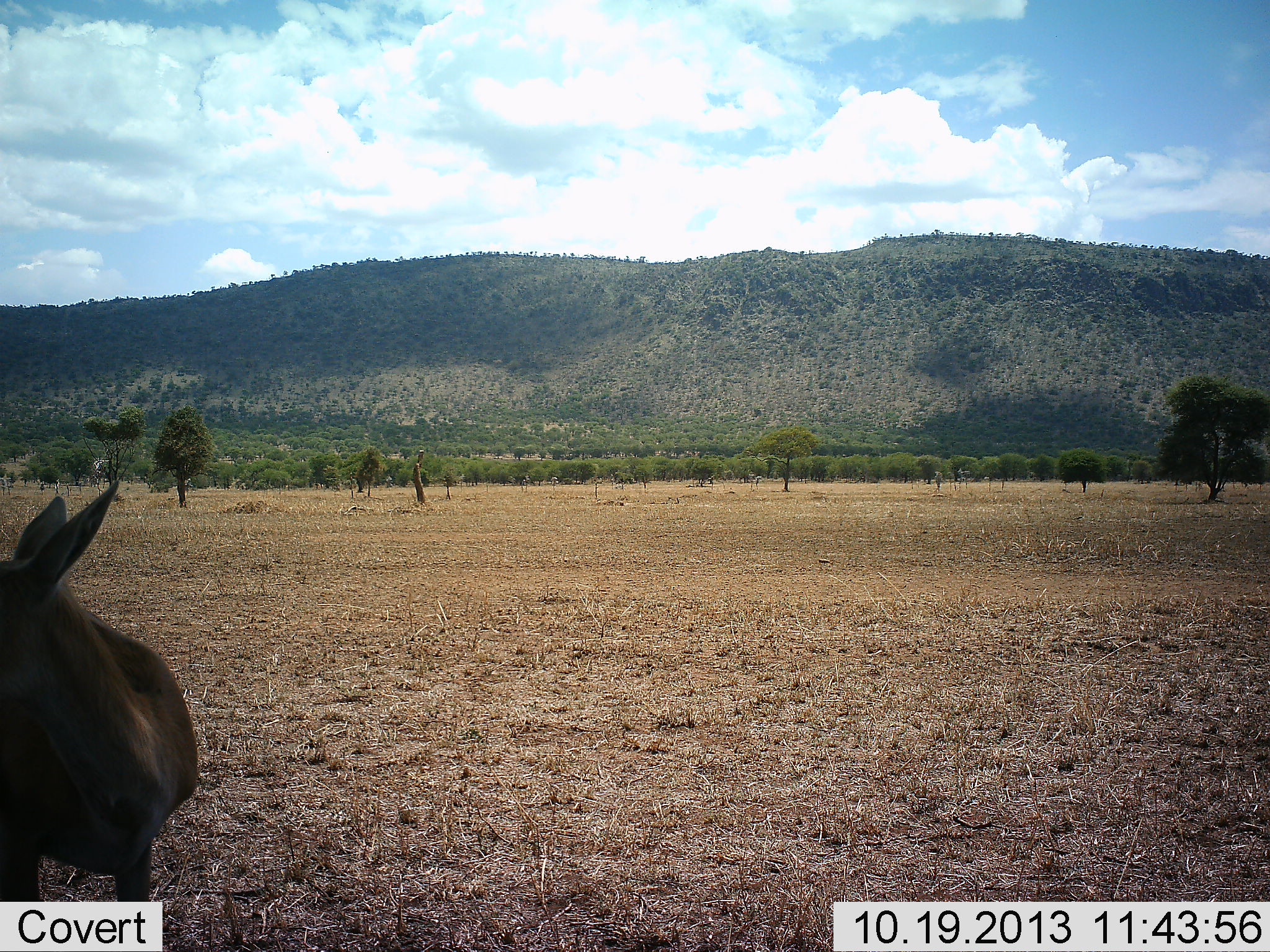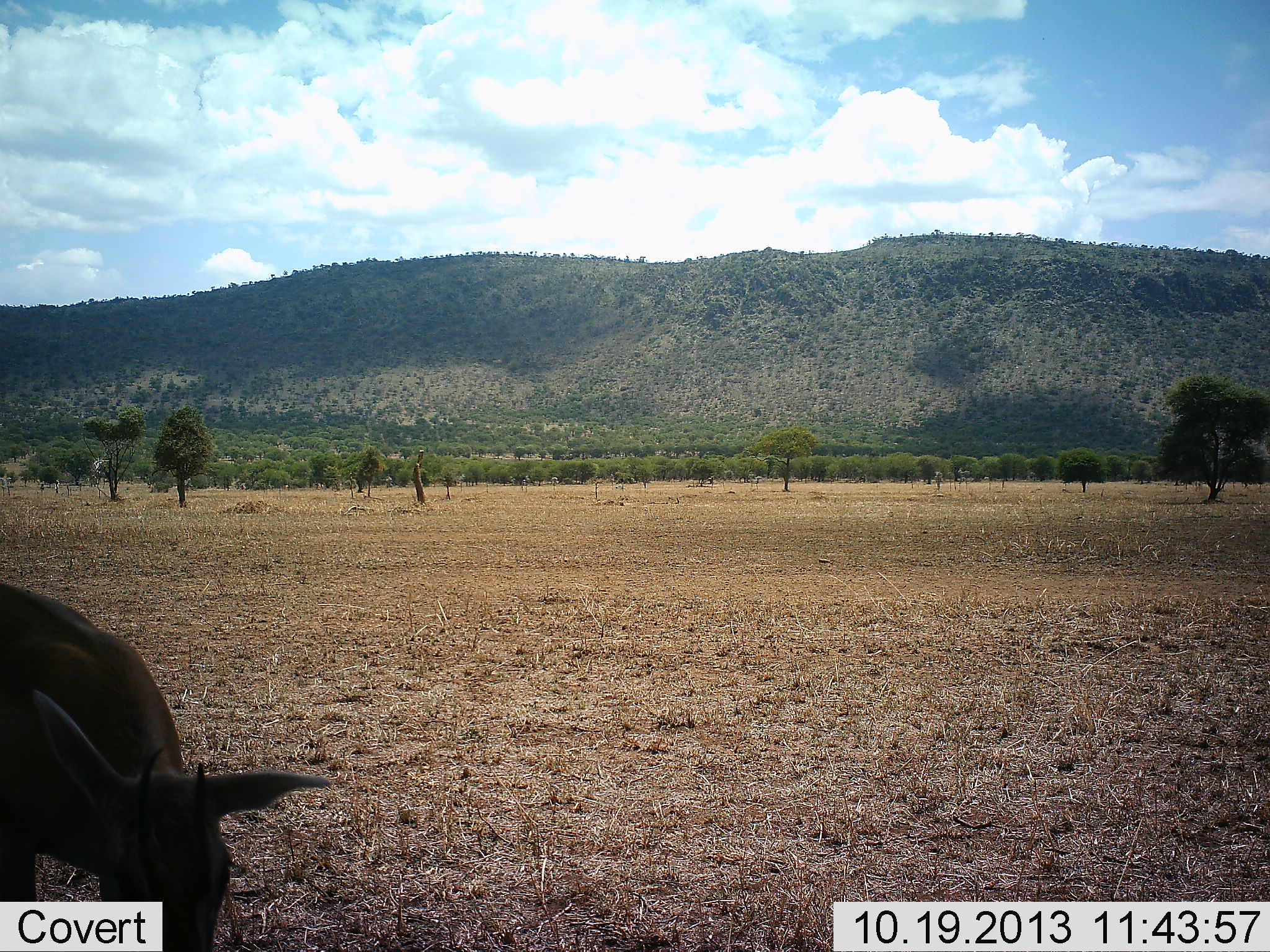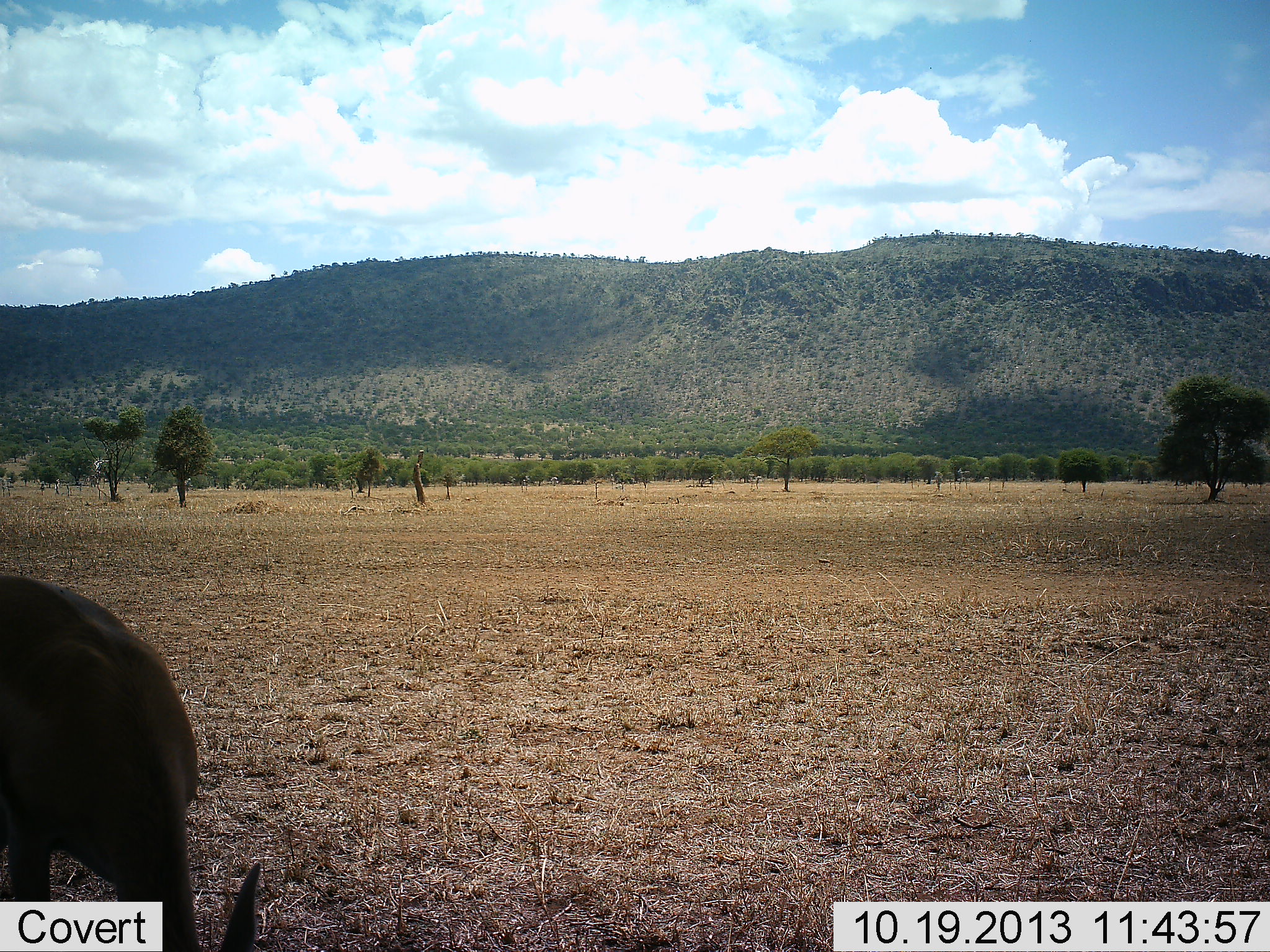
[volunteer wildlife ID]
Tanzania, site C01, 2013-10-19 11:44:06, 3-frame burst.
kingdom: Animalia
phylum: Chordata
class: Mammalia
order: Artiodactyla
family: Bovidae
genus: Nanger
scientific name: Nanger granti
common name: grant's gazelle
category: gazellegrants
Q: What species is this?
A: Gazellegrants (grant's gazelle) (Nanger granti).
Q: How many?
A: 1.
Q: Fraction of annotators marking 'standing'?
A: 71%.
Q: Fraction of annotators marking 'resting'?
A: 0%.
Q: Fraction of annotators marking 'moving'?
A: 14%.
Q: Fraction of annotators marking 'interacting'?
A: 0%.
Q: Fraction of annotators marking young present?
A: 0%.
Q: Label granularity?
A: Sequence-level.